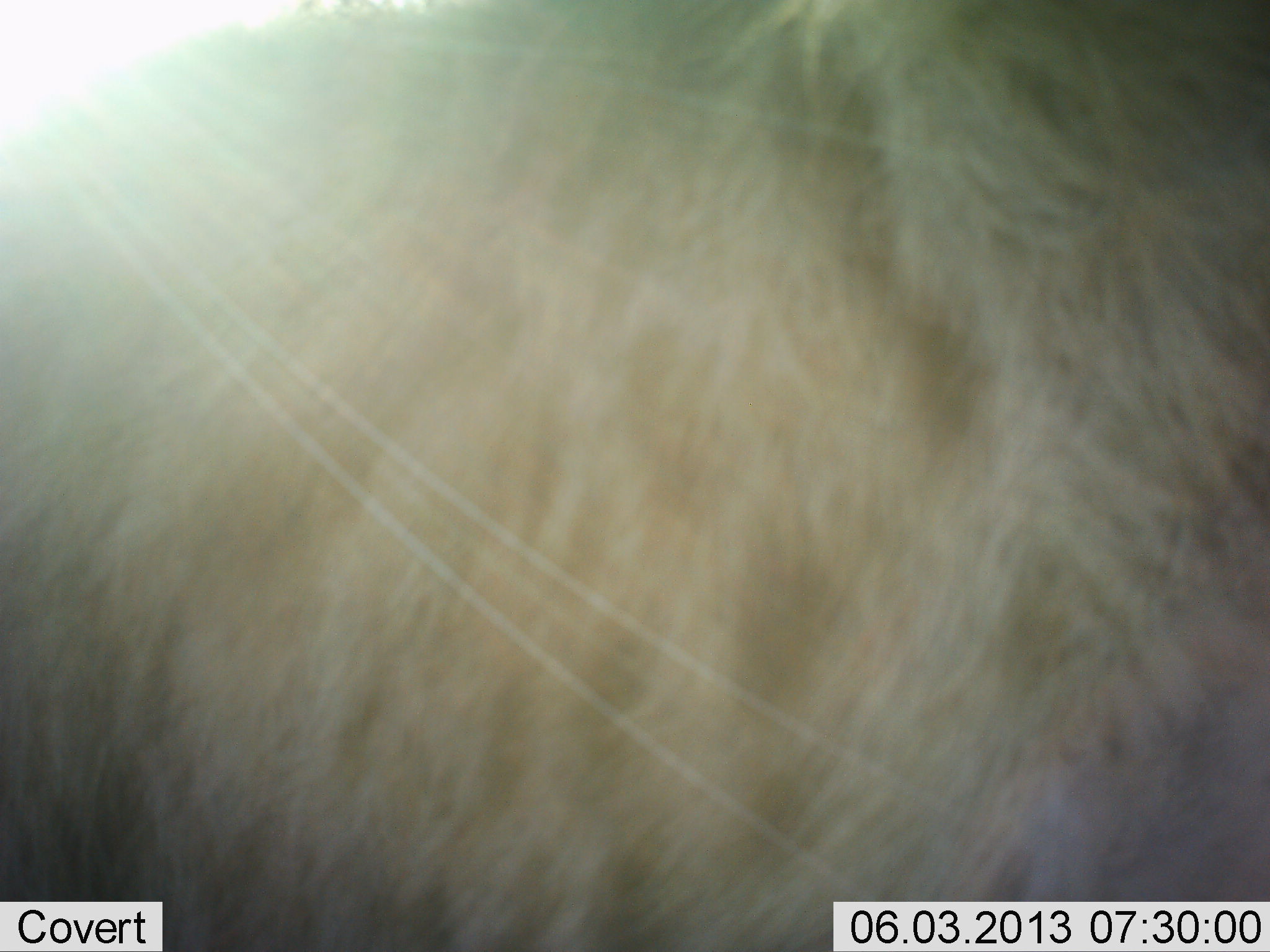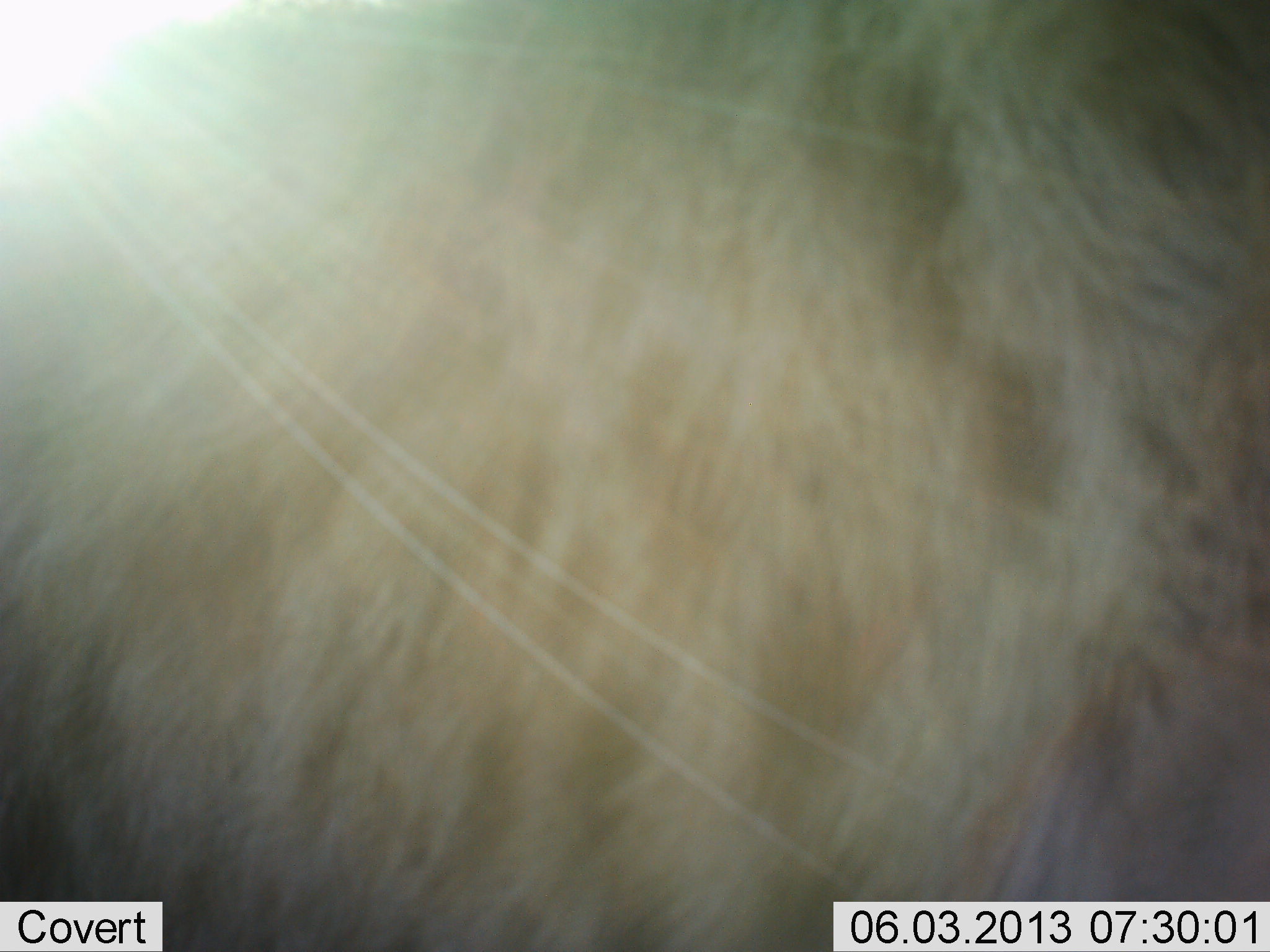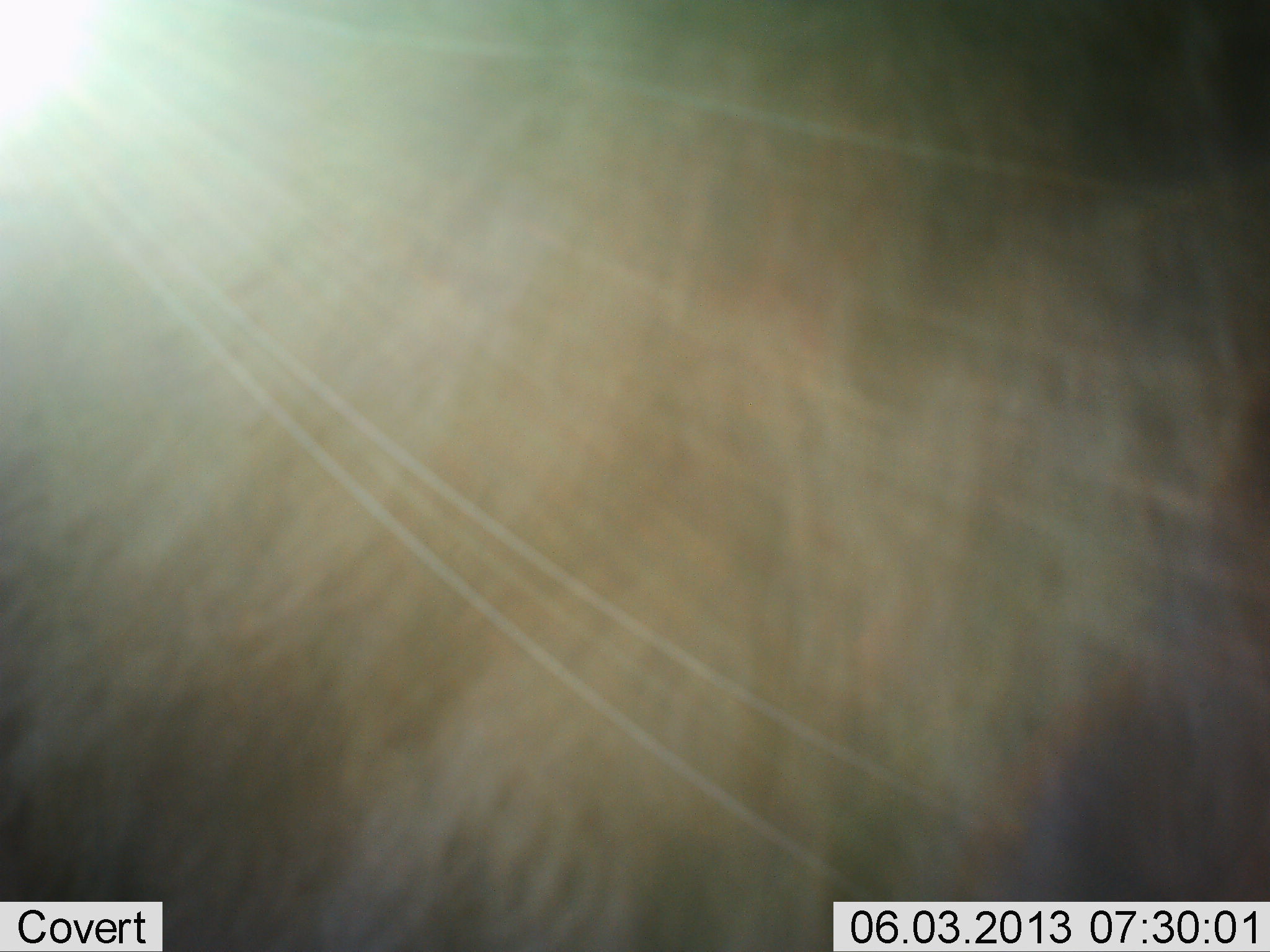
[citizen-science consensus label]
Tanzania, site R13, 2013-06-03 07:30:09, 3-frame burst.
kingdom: Animalia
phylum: Chordata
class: Mammalia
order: Carnivora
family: Hyaenidae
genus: Crocuta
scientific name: Crocuta crocuta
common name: spotted hyena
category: hyenaspotted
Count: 1.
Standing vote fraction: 75%.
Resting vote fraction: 0%.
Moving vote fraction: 25%.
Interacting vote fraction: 0%.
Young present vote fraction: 0%.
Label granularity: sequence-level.